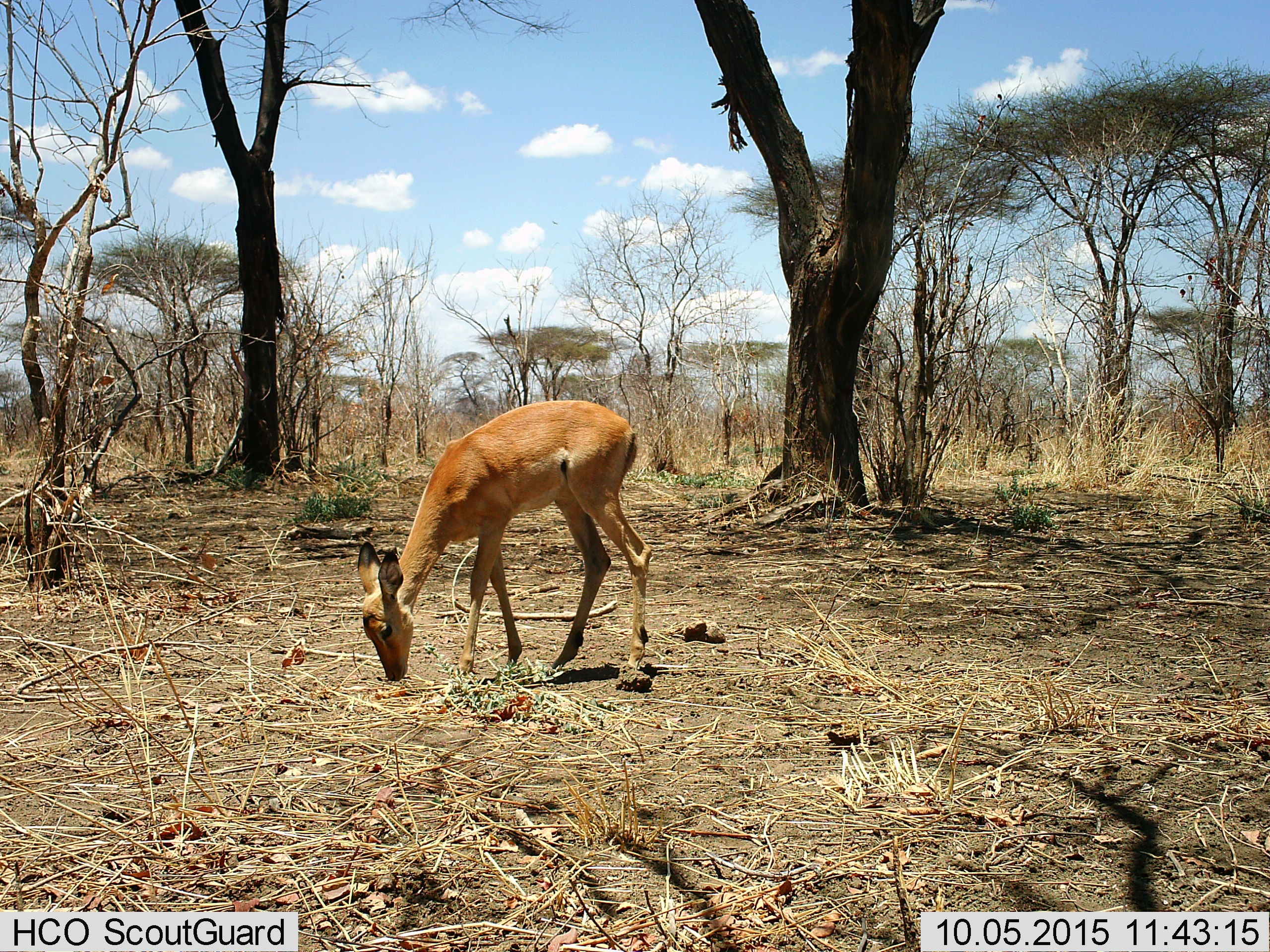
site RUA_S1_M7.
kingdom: Animalia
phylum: Chordata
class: Mammalia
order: Artiodactyla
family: Bovidae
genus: Aepyceros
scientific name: Aepyceros melampus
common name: impala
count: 1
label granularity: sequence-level